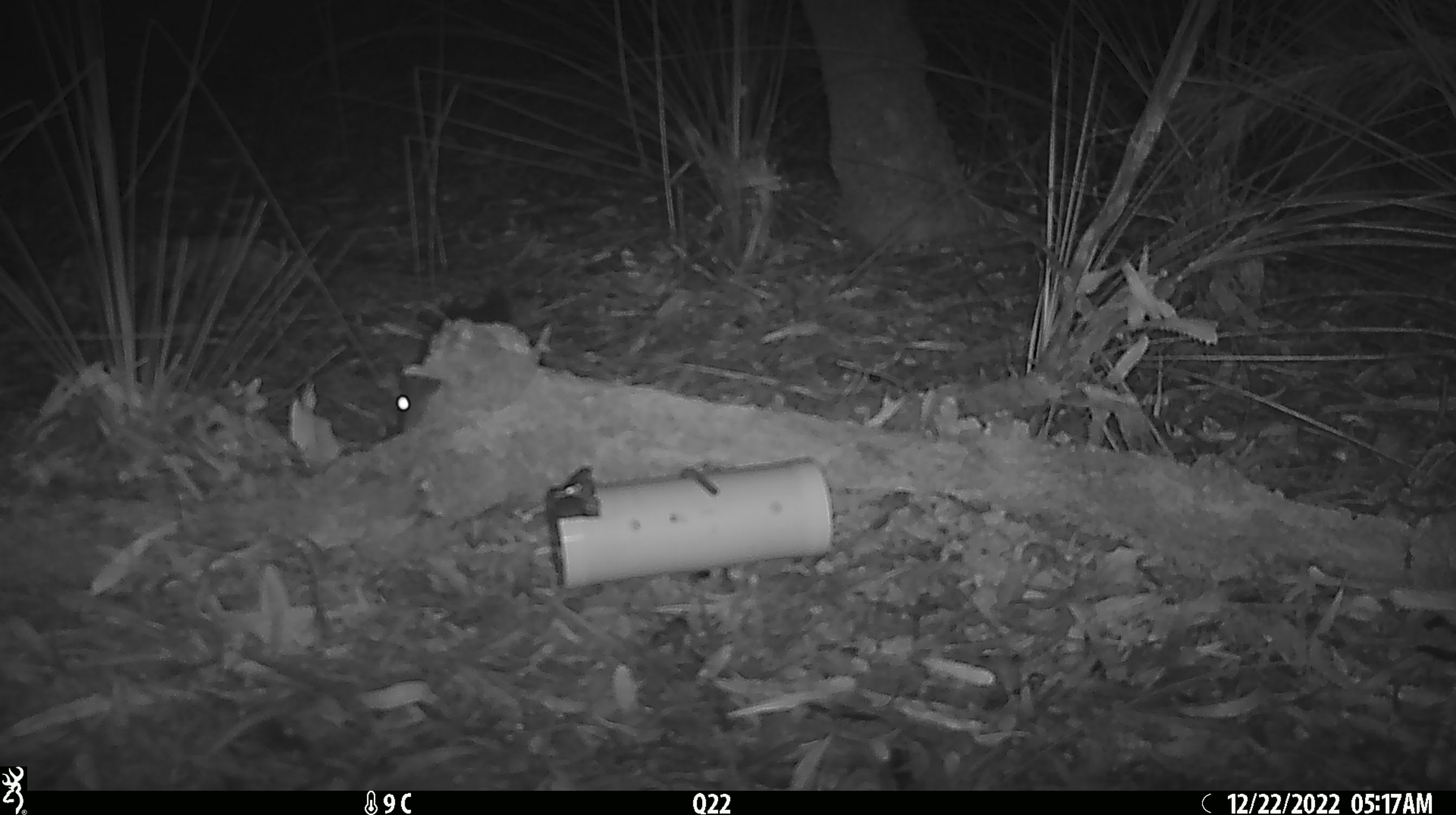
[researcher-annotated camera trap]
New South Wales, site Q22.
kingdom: Animalia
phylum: Chordata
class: Mammalia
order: Dasyuromorphia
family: Dasyuridae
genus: Dasyurus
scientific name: Dasyurus maculatus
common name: spotted-tailed quoll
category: quoll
Quoll (spotted-tailed quoll) (Dasyurus maculatus).